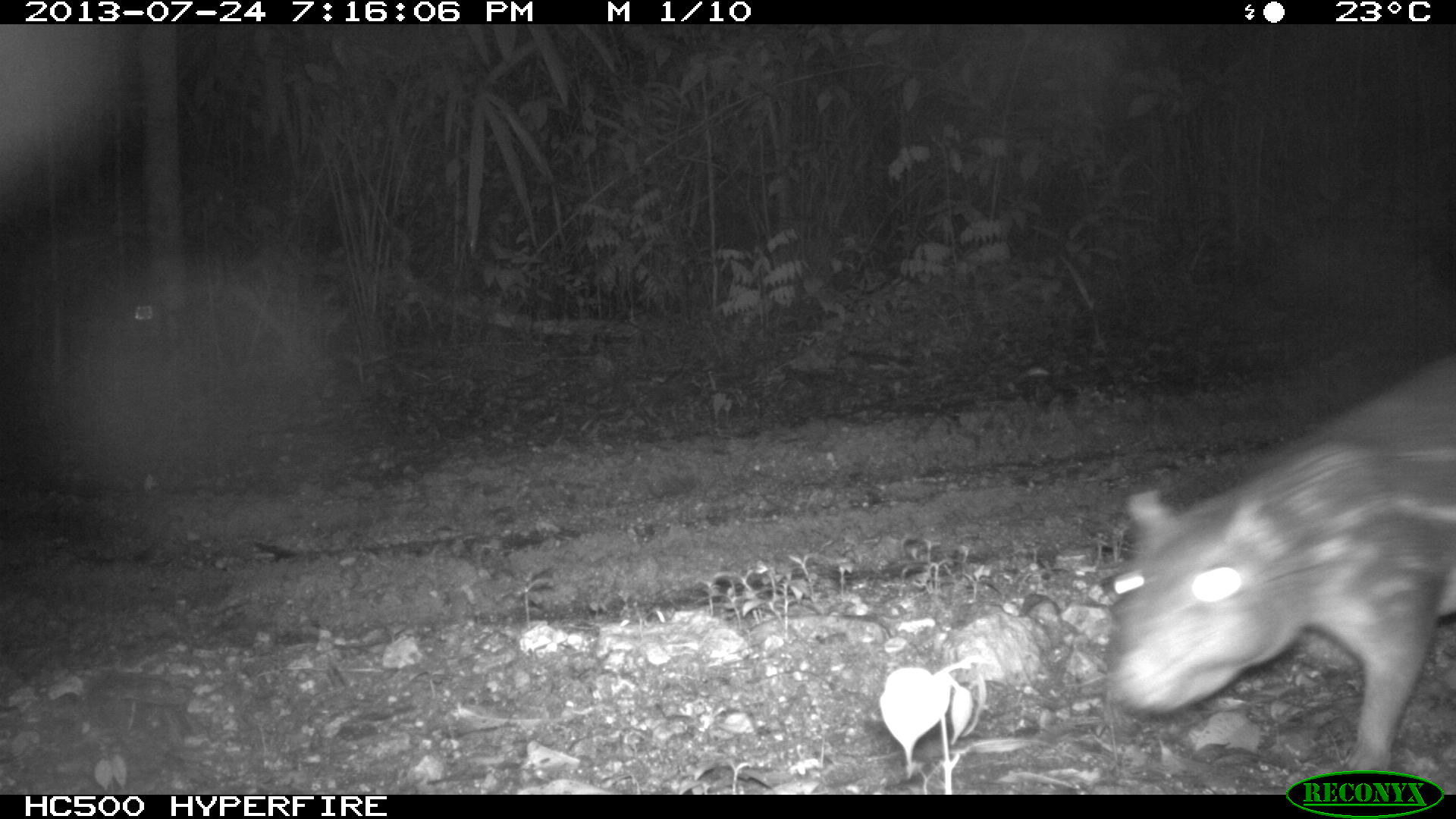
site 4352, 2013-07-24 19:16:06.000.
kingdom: Animalia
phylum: Chordata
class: Mammalia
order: Rodentia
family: Cuniculidae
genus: Cuniculus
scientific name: Cuniculus paca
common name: lowland paca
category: agouti paca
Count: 1.